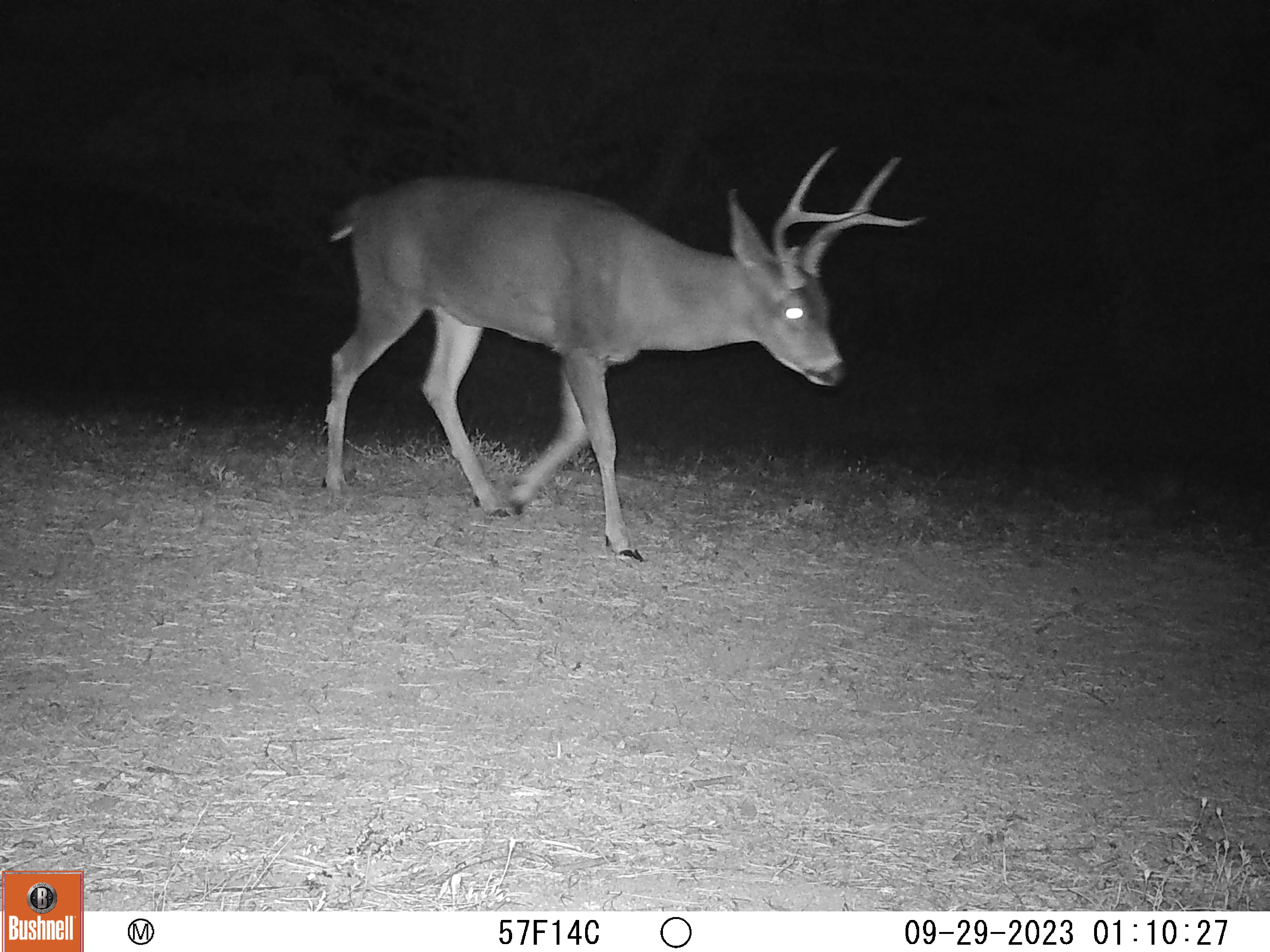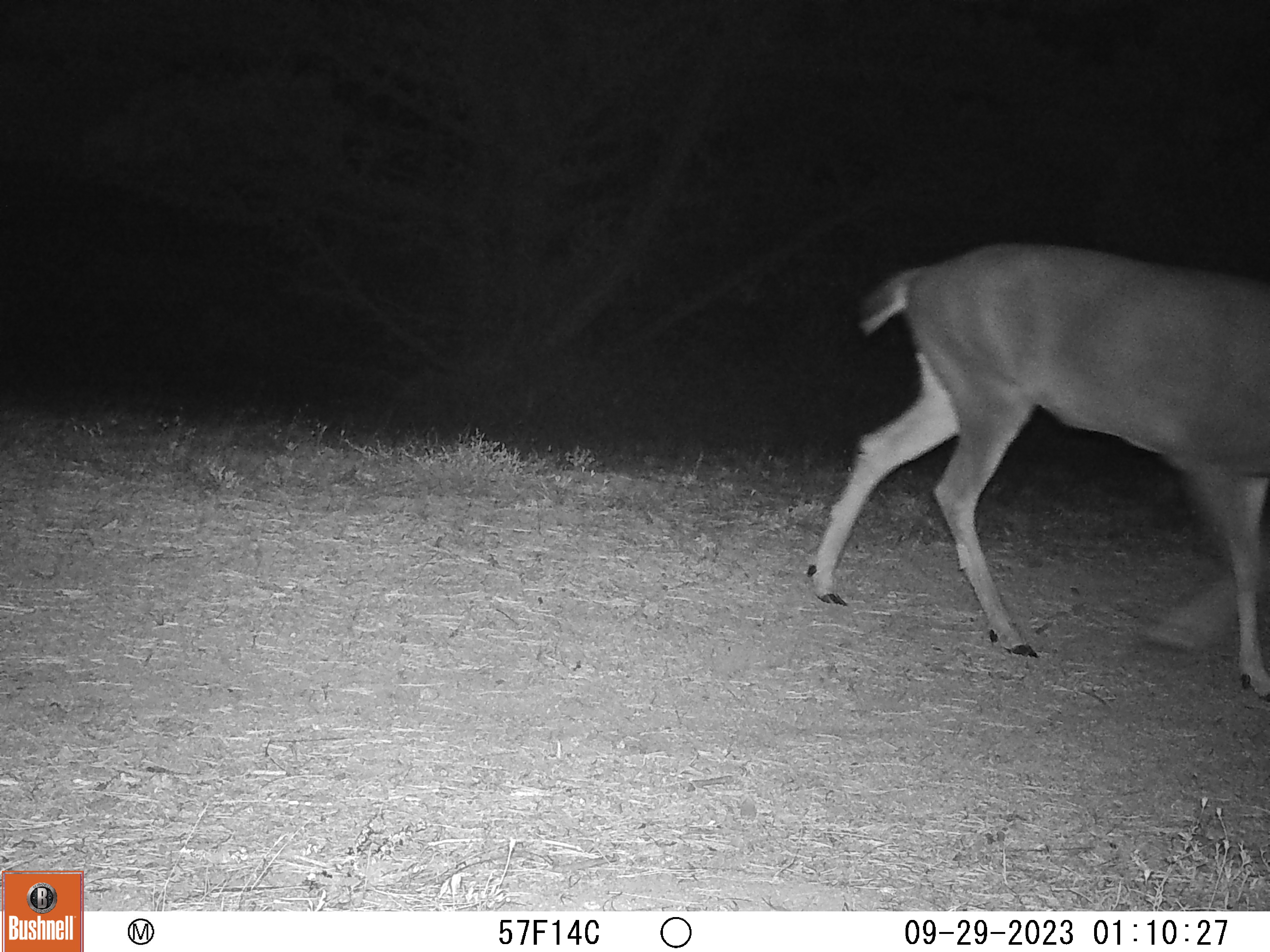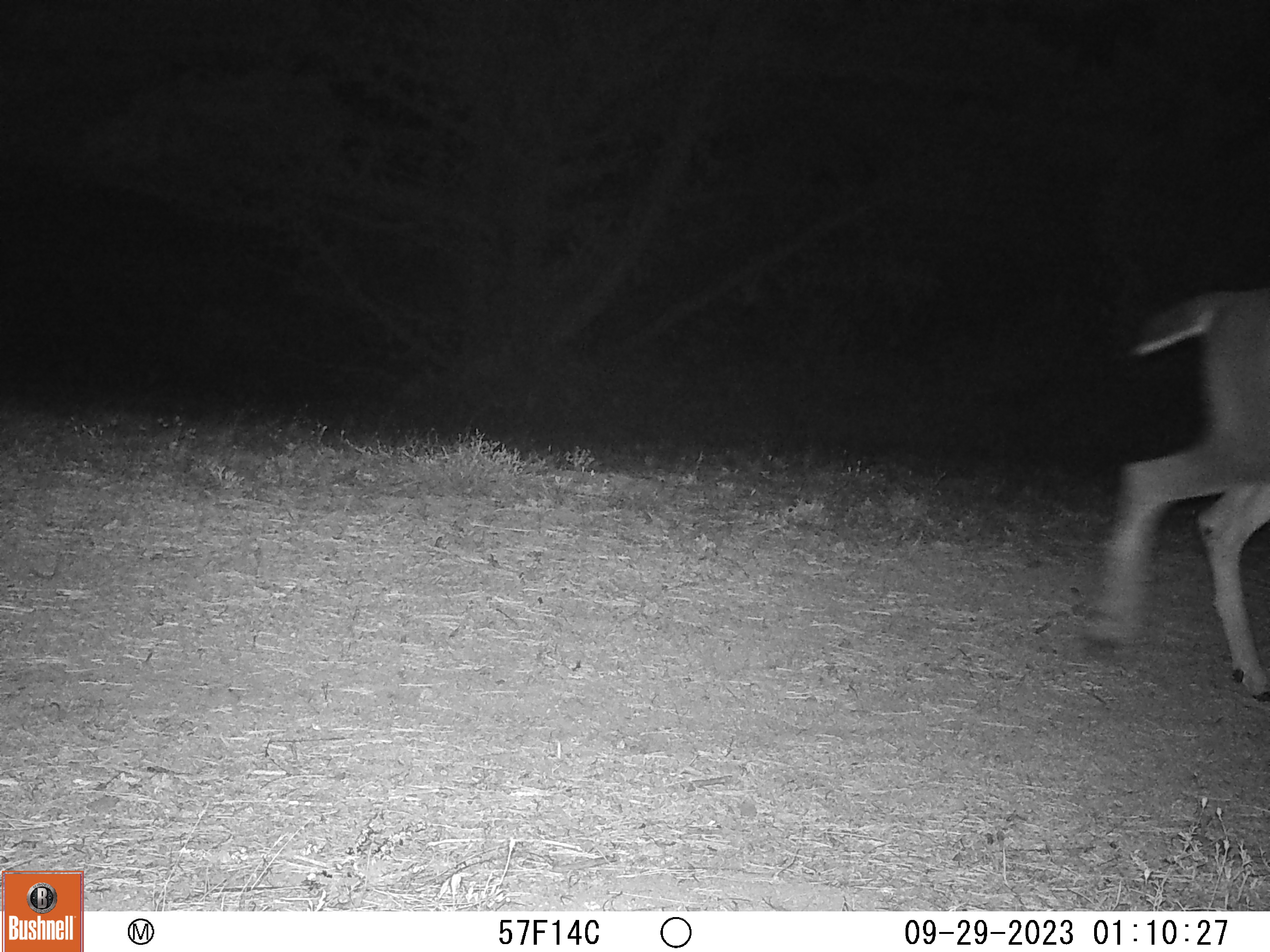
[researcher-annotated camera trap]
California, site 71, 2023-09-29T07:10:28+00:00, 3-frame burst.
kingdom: Animalia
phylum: Chordata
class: Mammalia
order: Artiodactyla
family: Cervidae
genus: Odocoileus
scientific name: Odocoileus hemionus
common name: mule deer